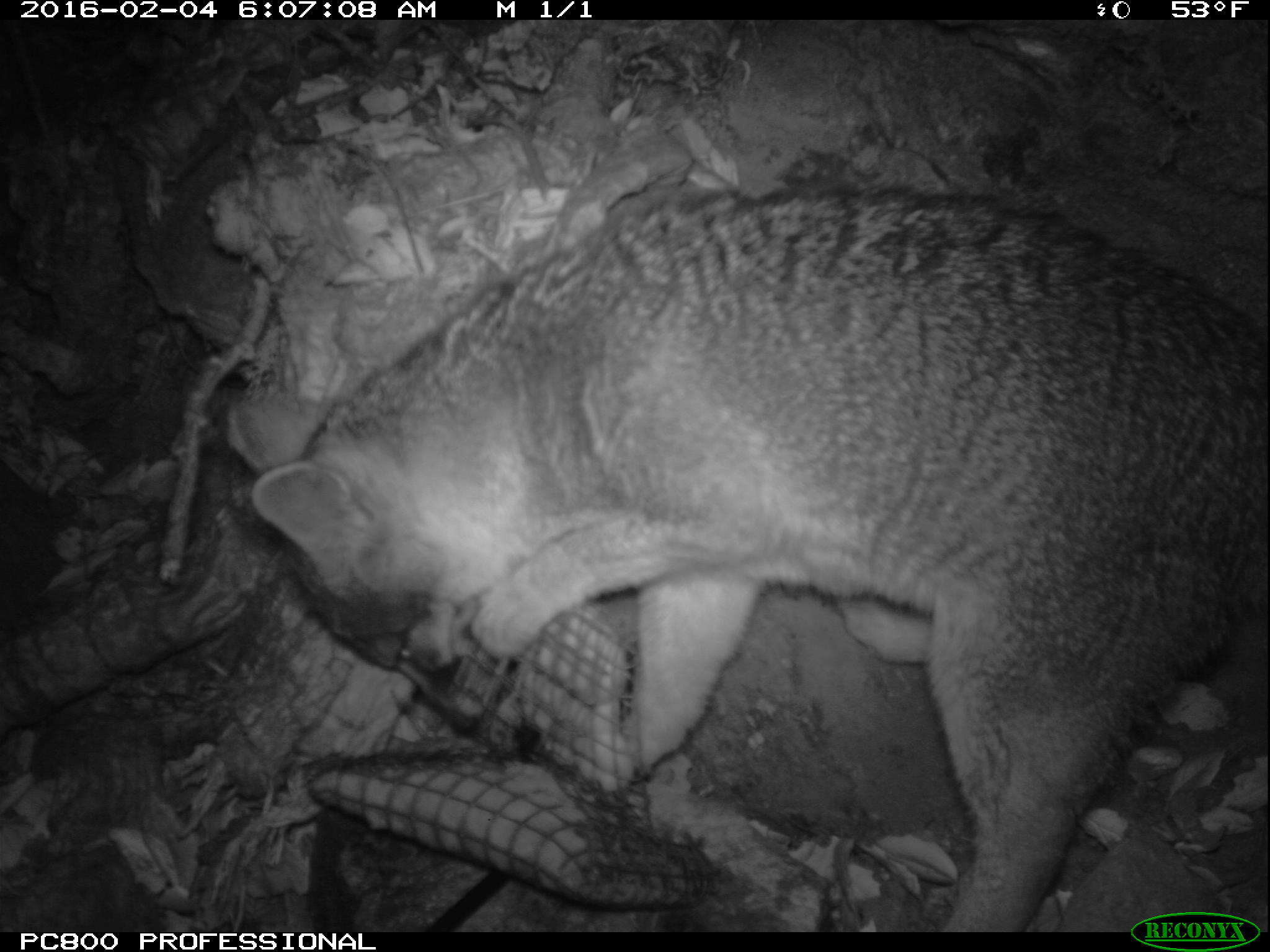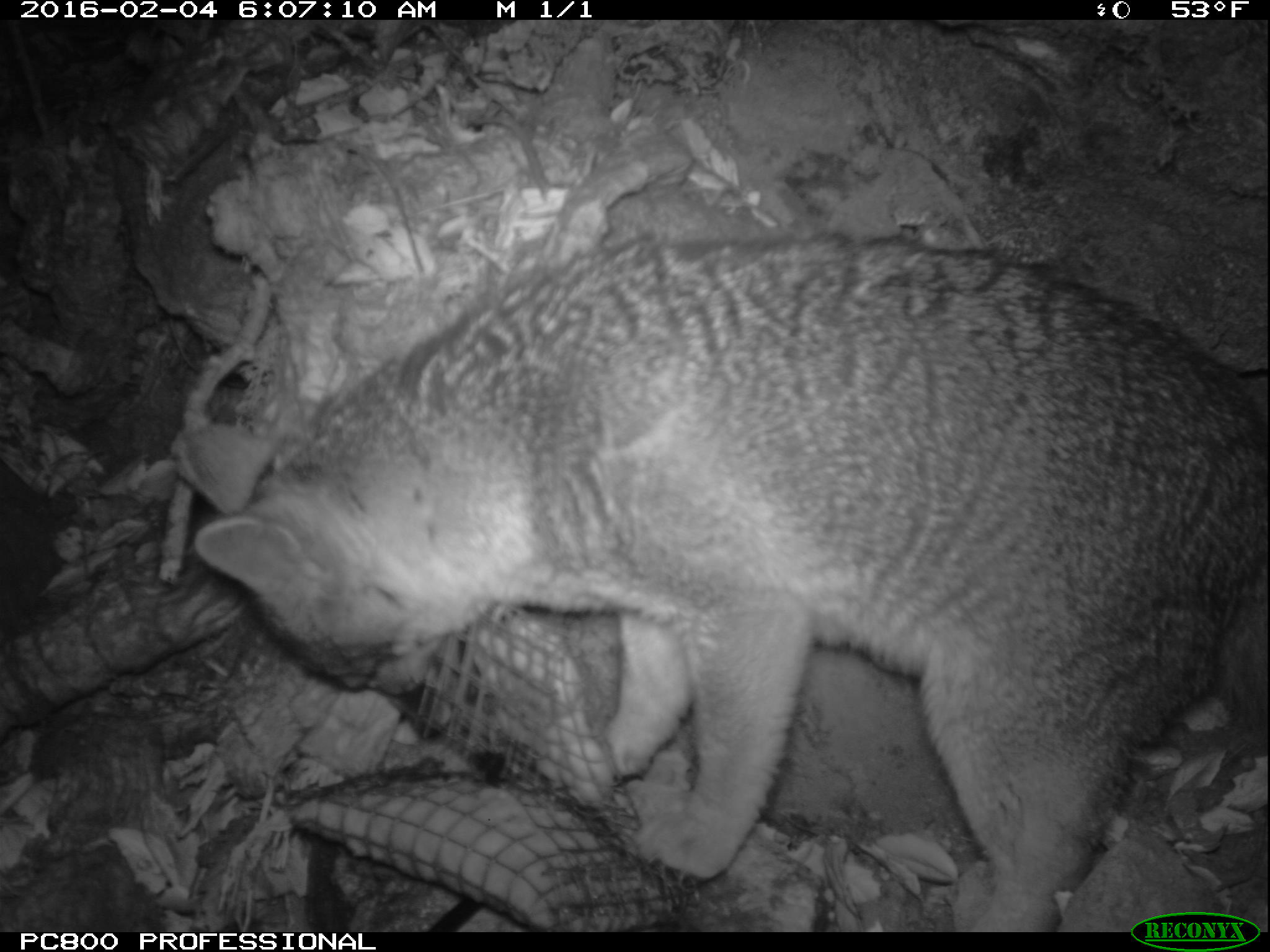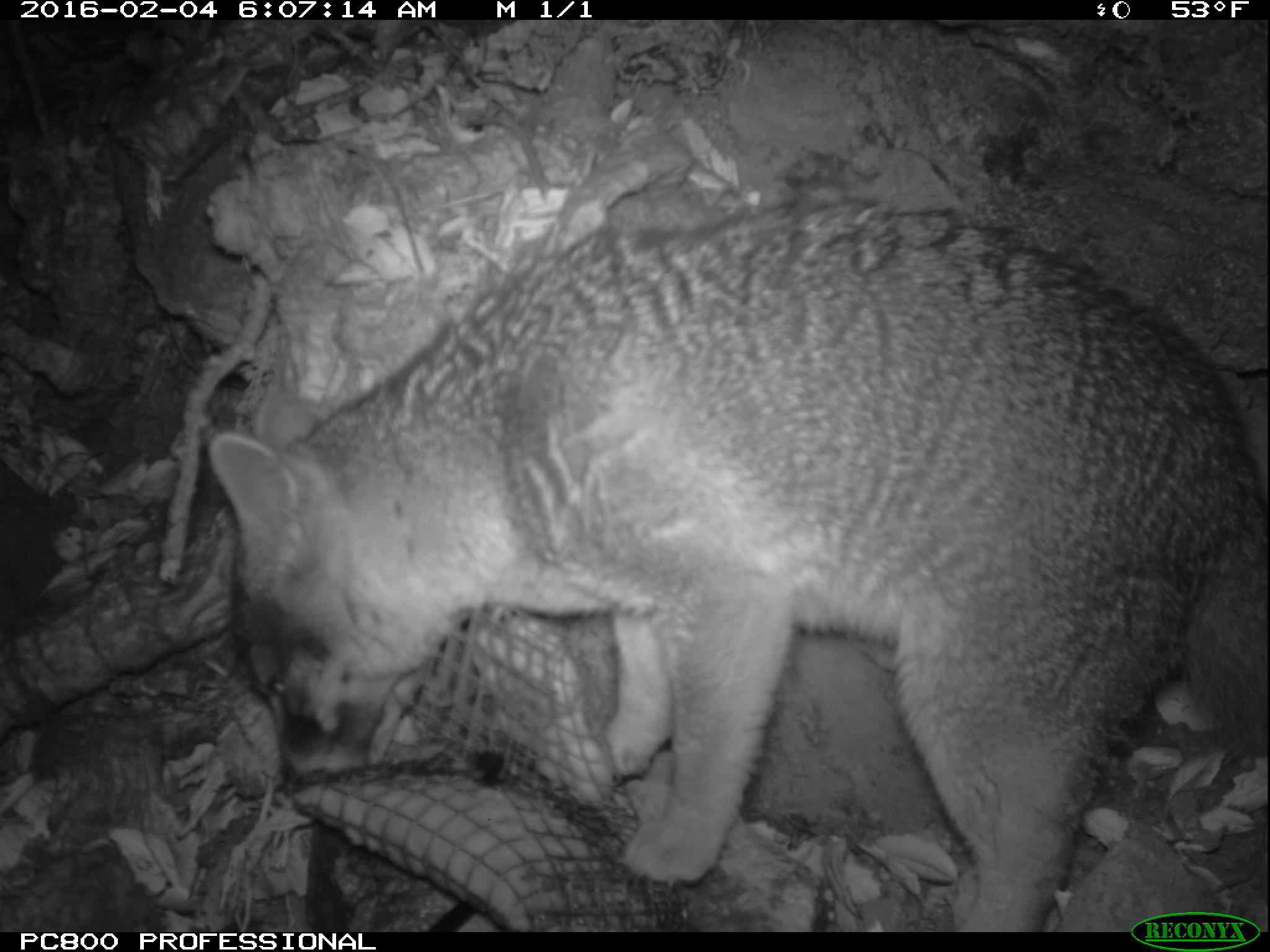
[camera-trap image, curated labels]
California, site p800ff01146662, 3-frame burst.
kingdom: Animalia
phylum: Chordata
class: Mammalia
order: Carnivora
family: Canidae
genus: Urocyon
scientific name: Urocyon littoralis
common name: island fox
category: fox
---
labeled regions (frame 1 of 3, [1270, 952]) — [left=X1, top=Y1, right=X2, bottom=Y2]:
fox: [left=227, top=174, right=1269, bottom=929]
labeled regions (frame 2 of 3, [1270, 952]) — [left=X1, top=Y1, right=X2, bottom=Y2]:
fox: [left=175, top=230, right=1268, bottom=932]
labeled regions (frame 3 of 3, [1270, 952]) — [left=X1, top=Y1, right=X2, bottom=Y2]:
fox: [left=206, top=192, right=1269, bottom=929]